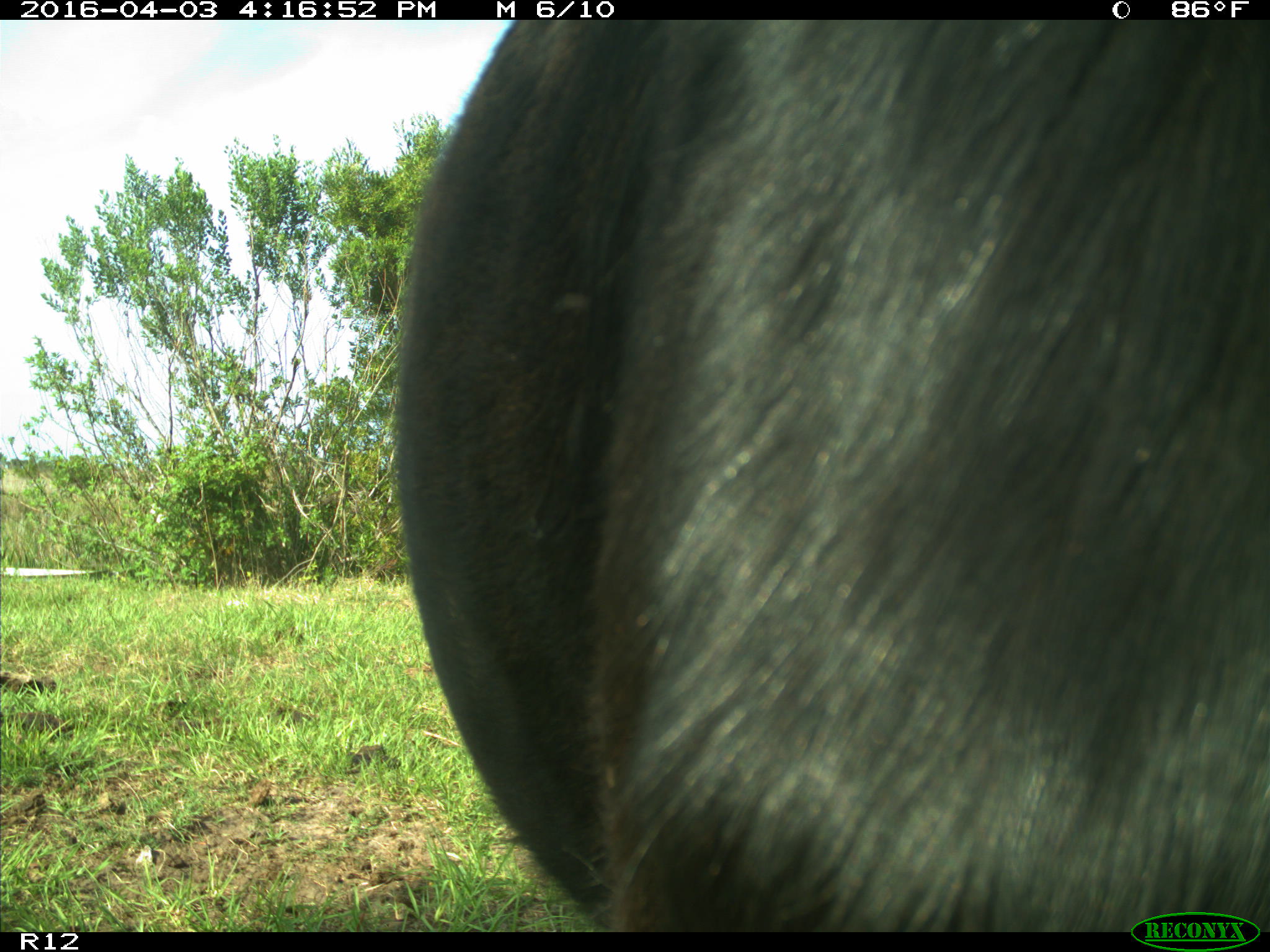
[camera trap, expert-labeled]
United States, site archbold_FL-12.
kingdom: Animalia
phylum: Chordata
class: Mammalia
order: Artiodactyla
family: Bovidae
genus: Bos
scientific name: Bos taurus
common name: domestic cow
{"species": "Bos taurus (domestic cow)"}